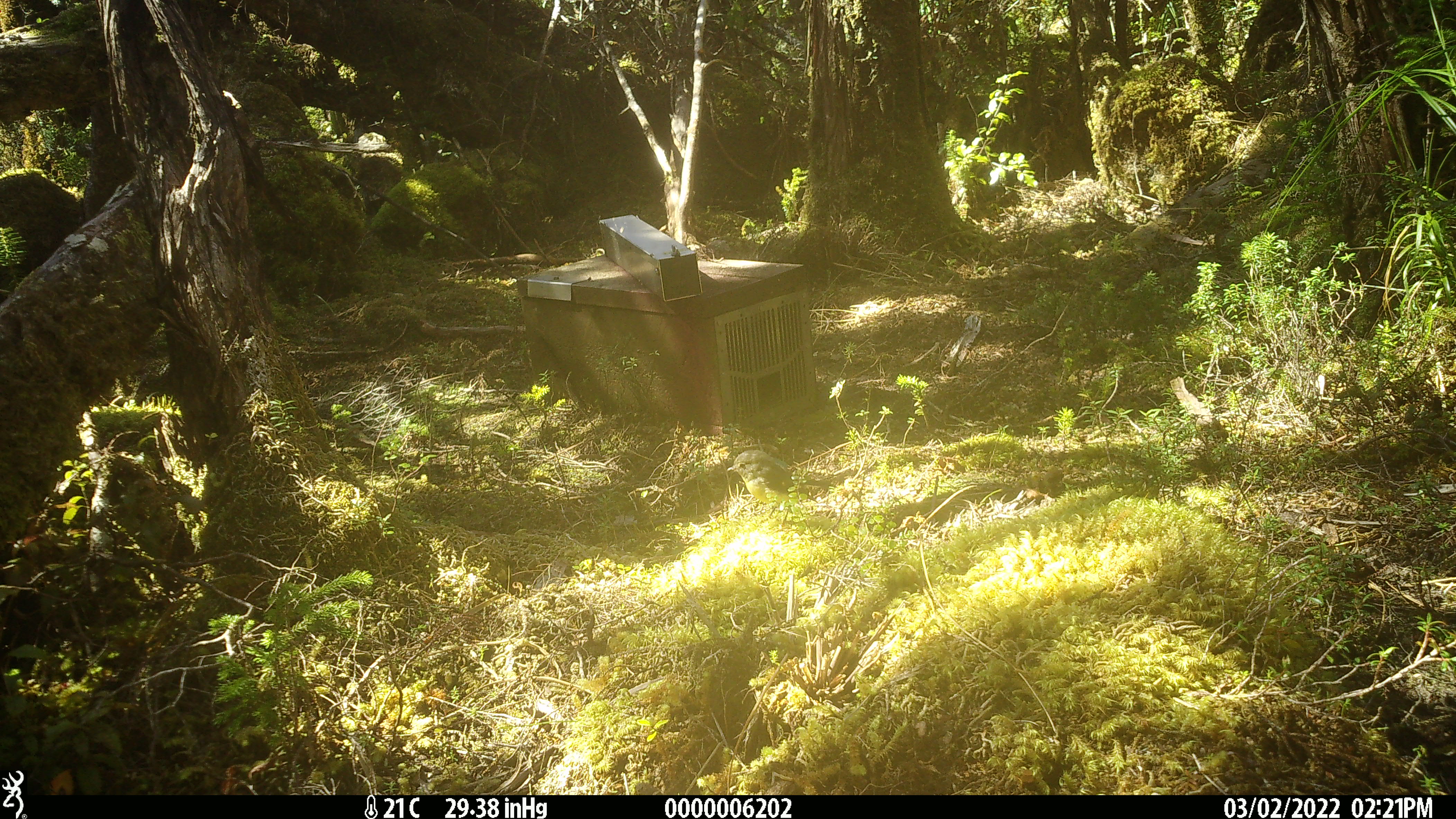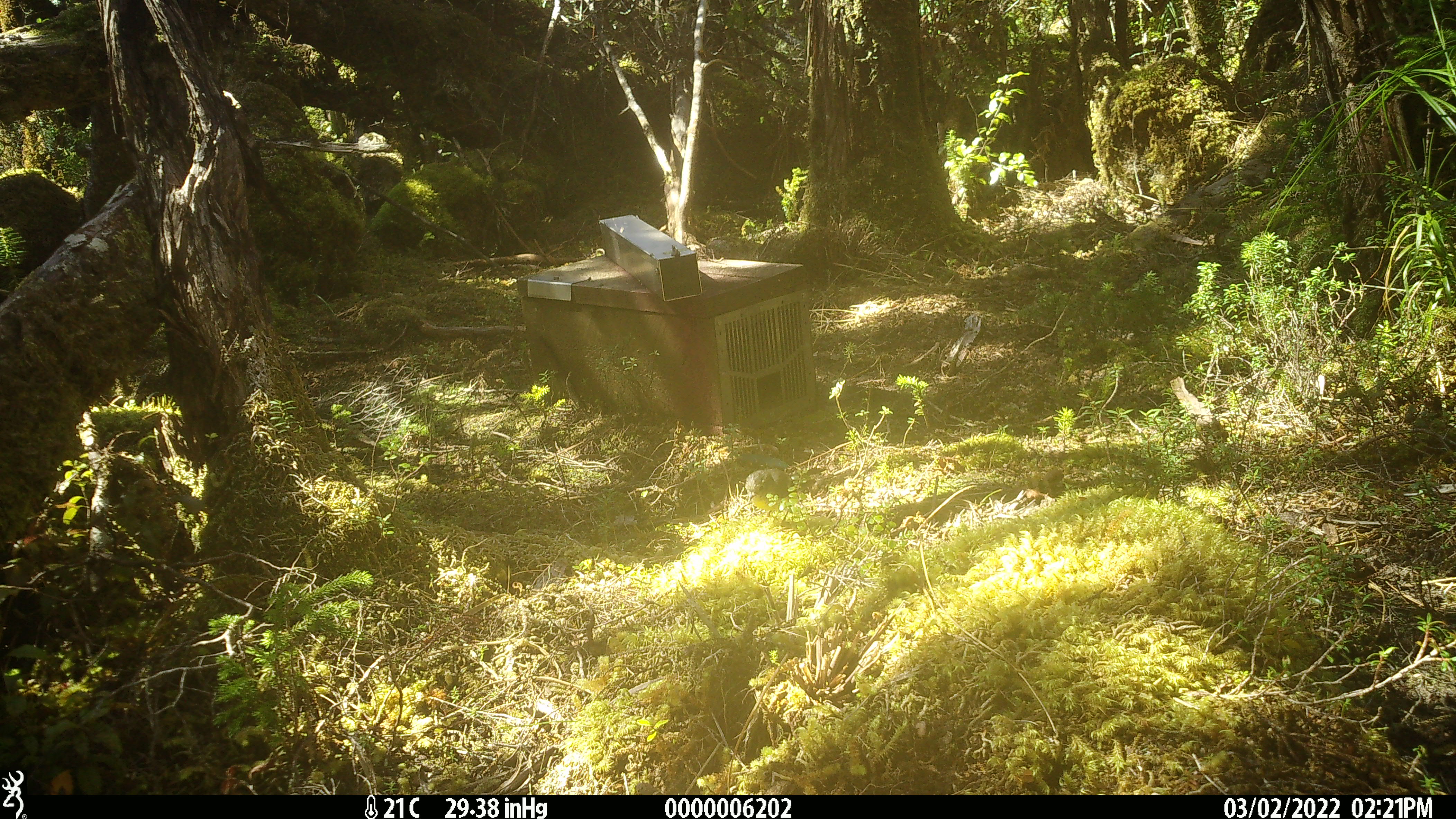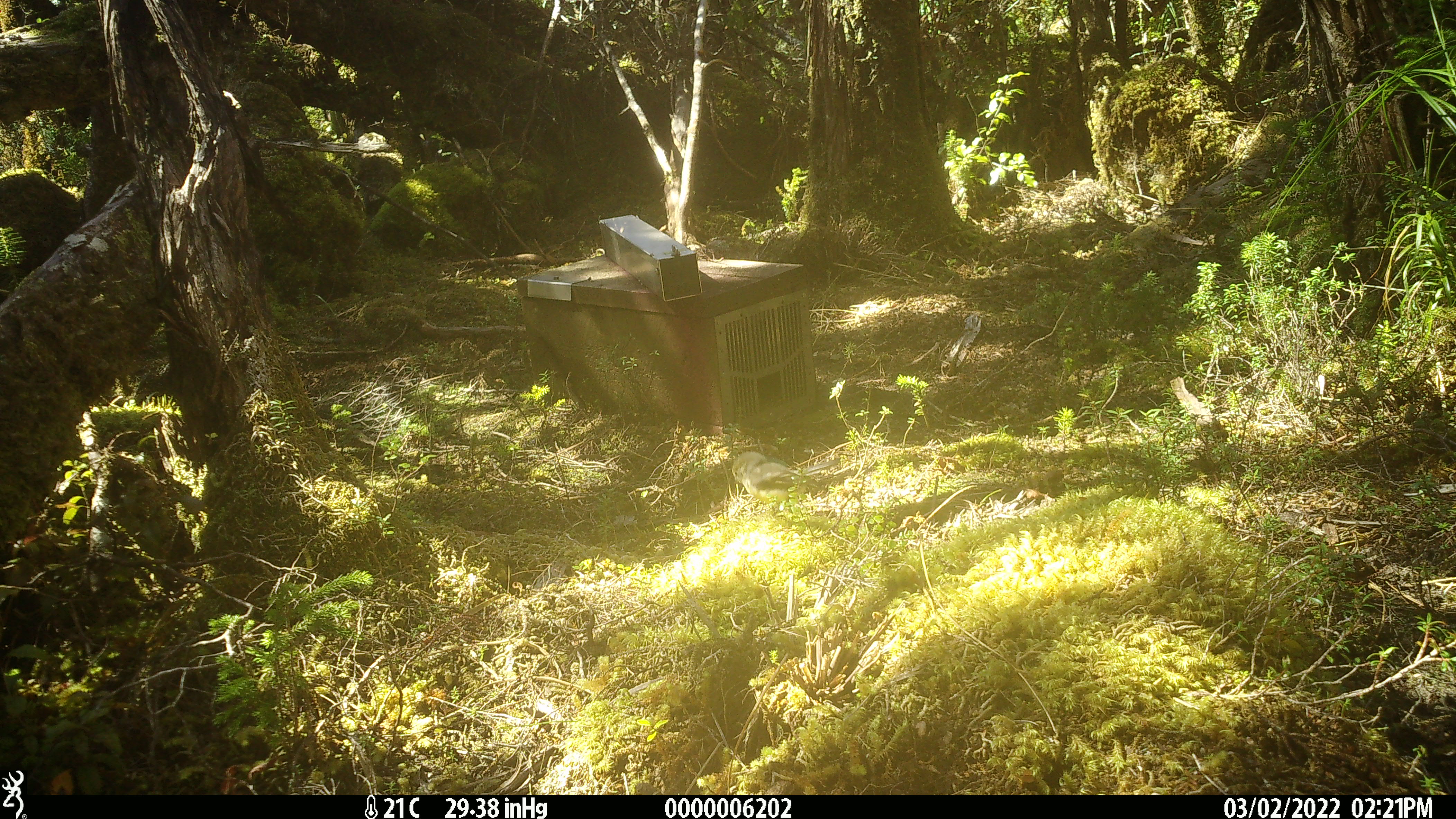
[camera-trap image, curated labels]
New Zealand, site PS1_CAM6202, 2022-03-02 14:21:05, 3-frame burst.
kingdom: Animalia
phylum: Chordata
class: Aves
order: Passeriformes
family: Petroicidae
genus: Petroica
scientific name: Petroica macrocephala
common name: tomtit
Tomtit (Petroica macrocephala).